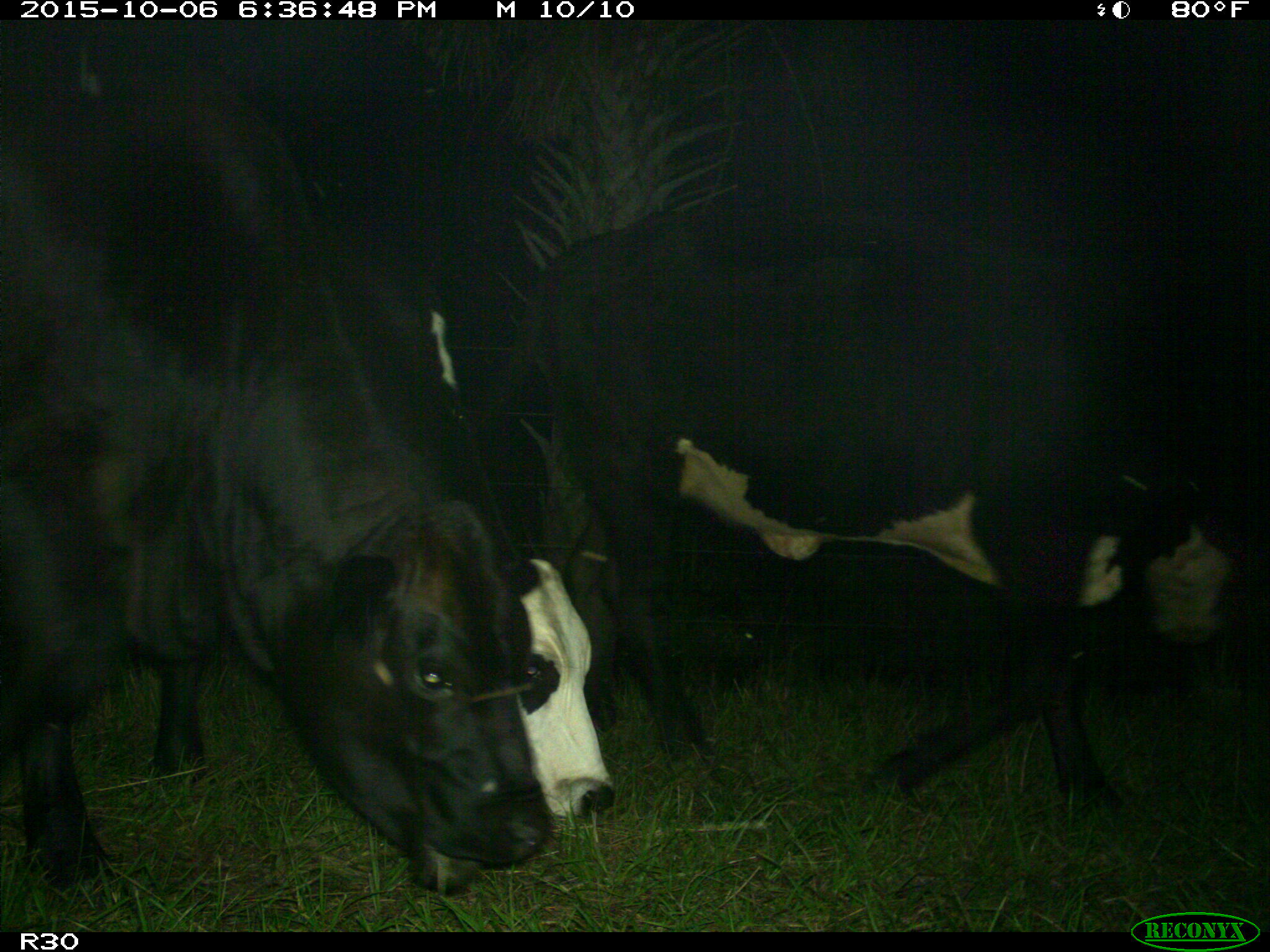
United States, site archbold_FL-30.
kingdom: Animalia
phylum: Chordata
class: Mammalia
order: Artiodactyla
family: Bovidae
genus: Bos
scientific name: Bos taurus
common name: domestic cow